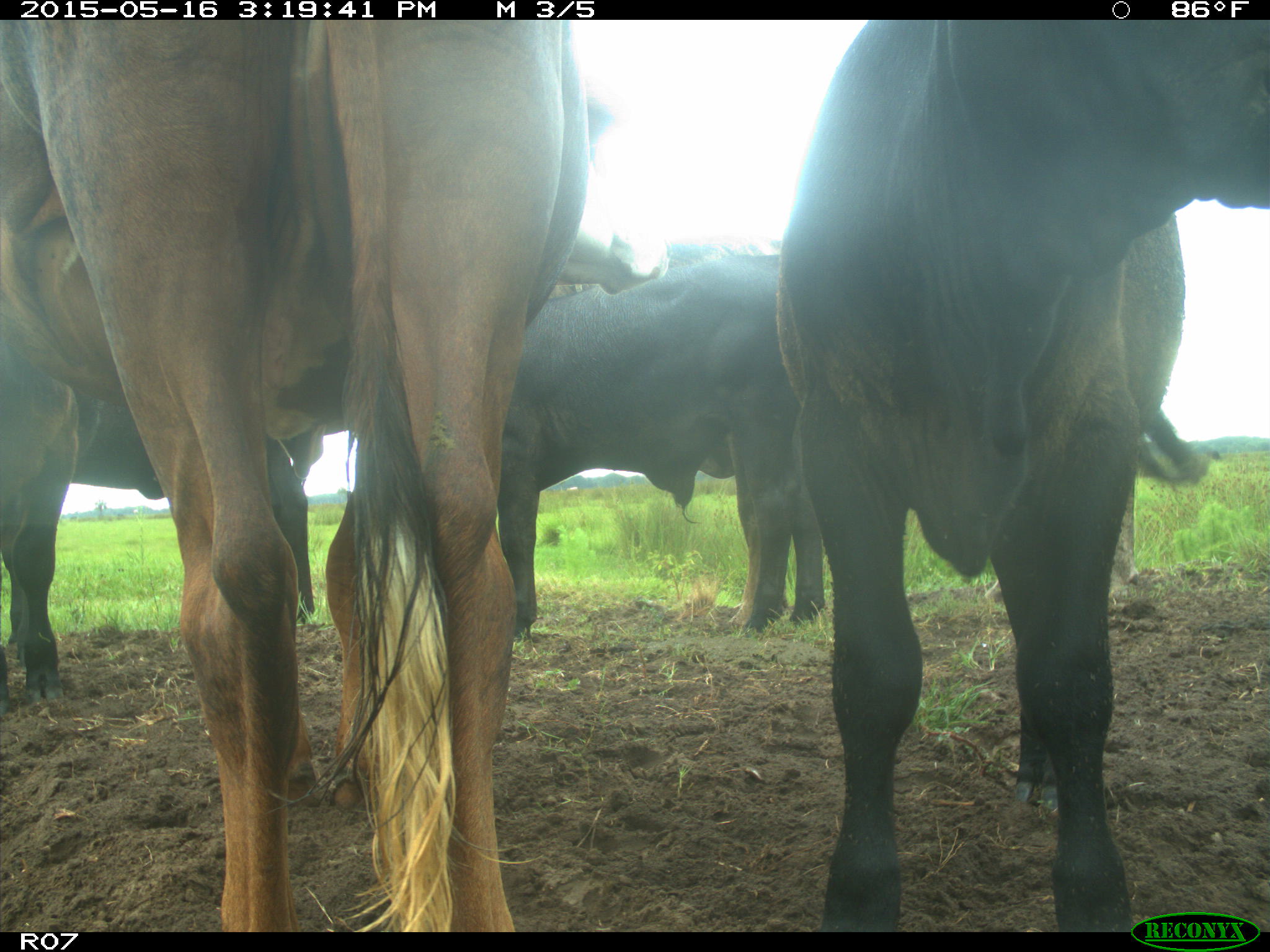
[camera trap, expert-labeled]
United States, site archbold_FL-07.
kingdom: Animalia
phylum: Chordata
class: Mammalia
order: Artiodactyla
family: Bovidae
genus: Bos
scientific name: Bos taurus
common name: domestic cow